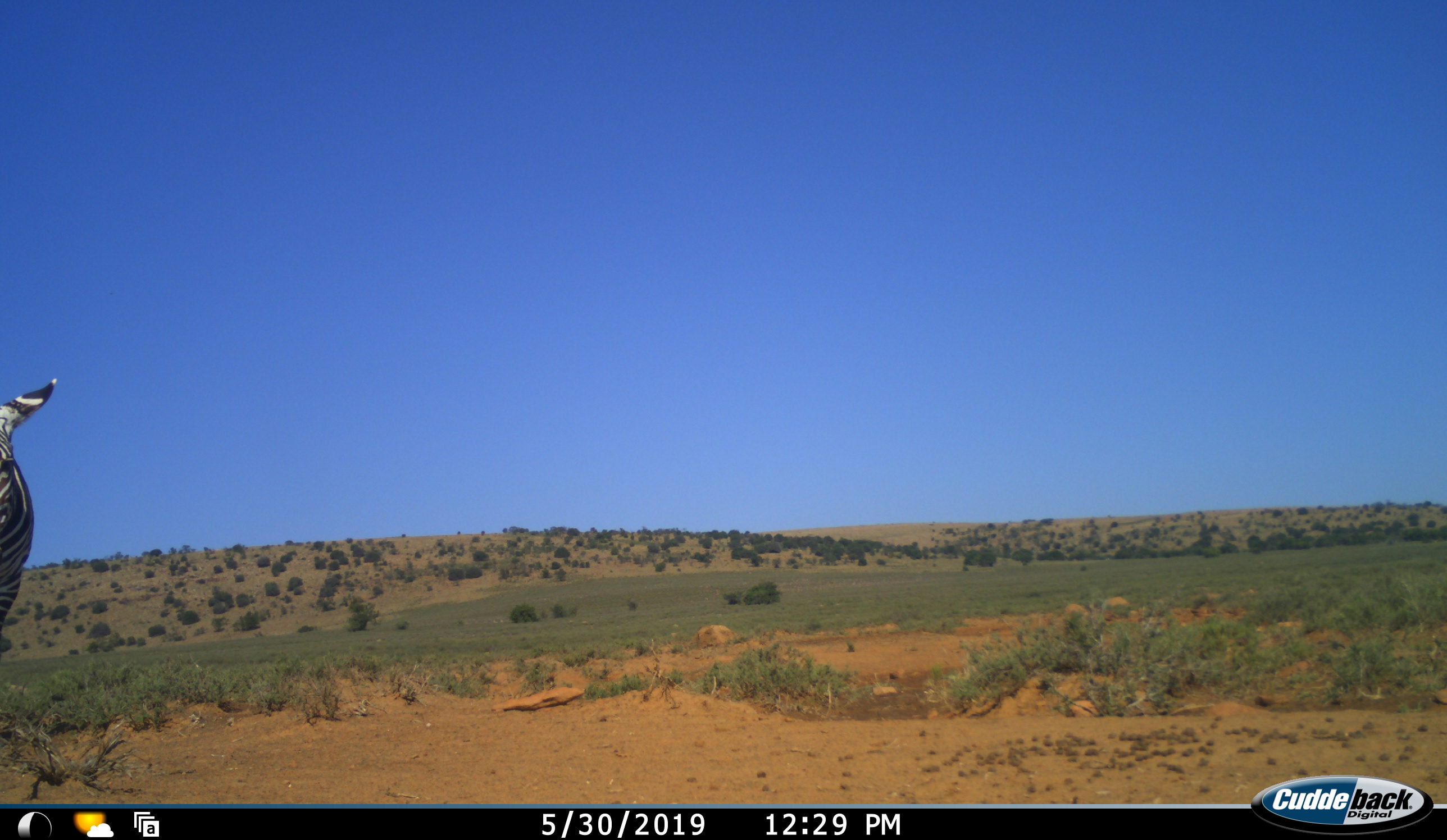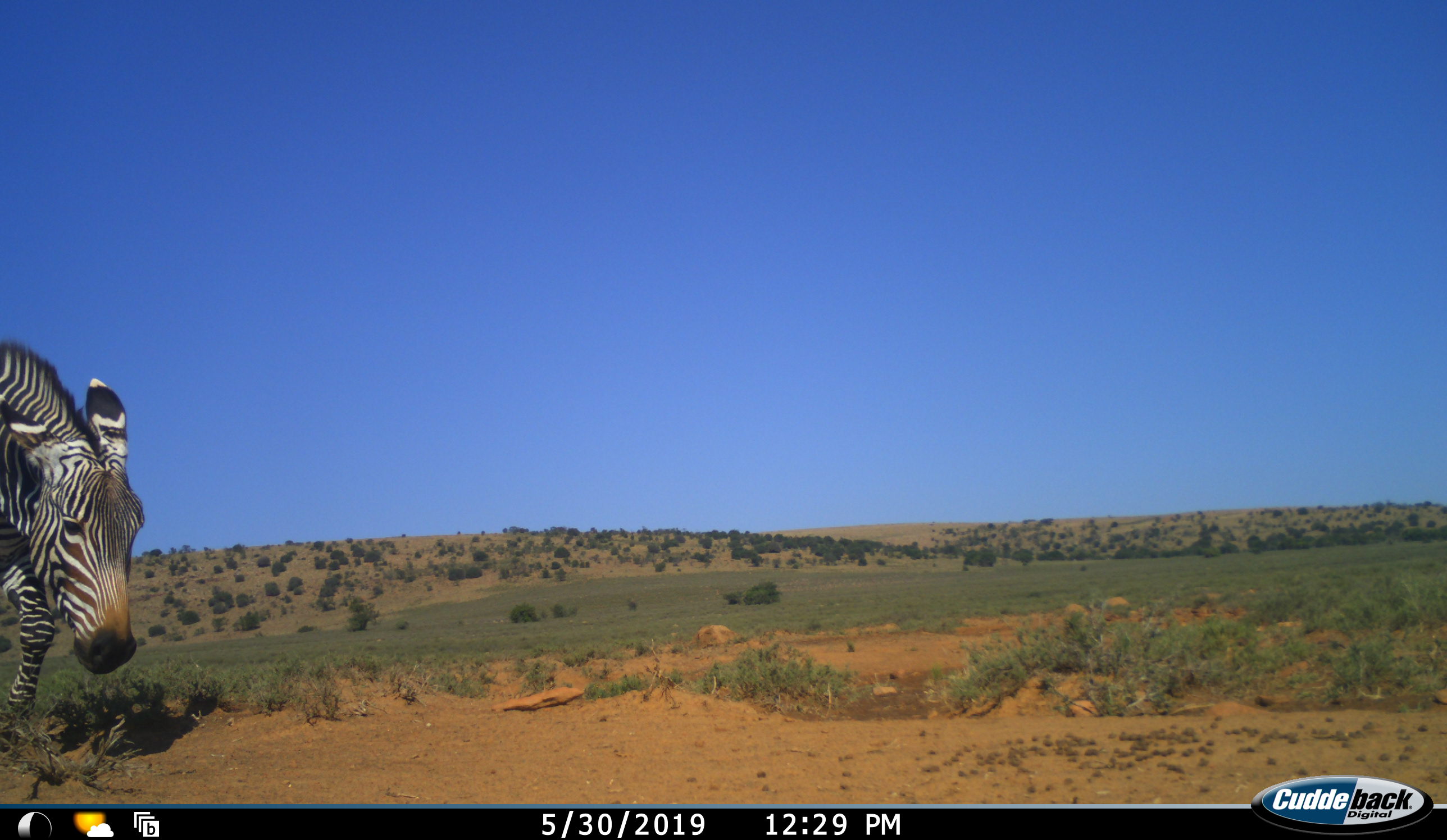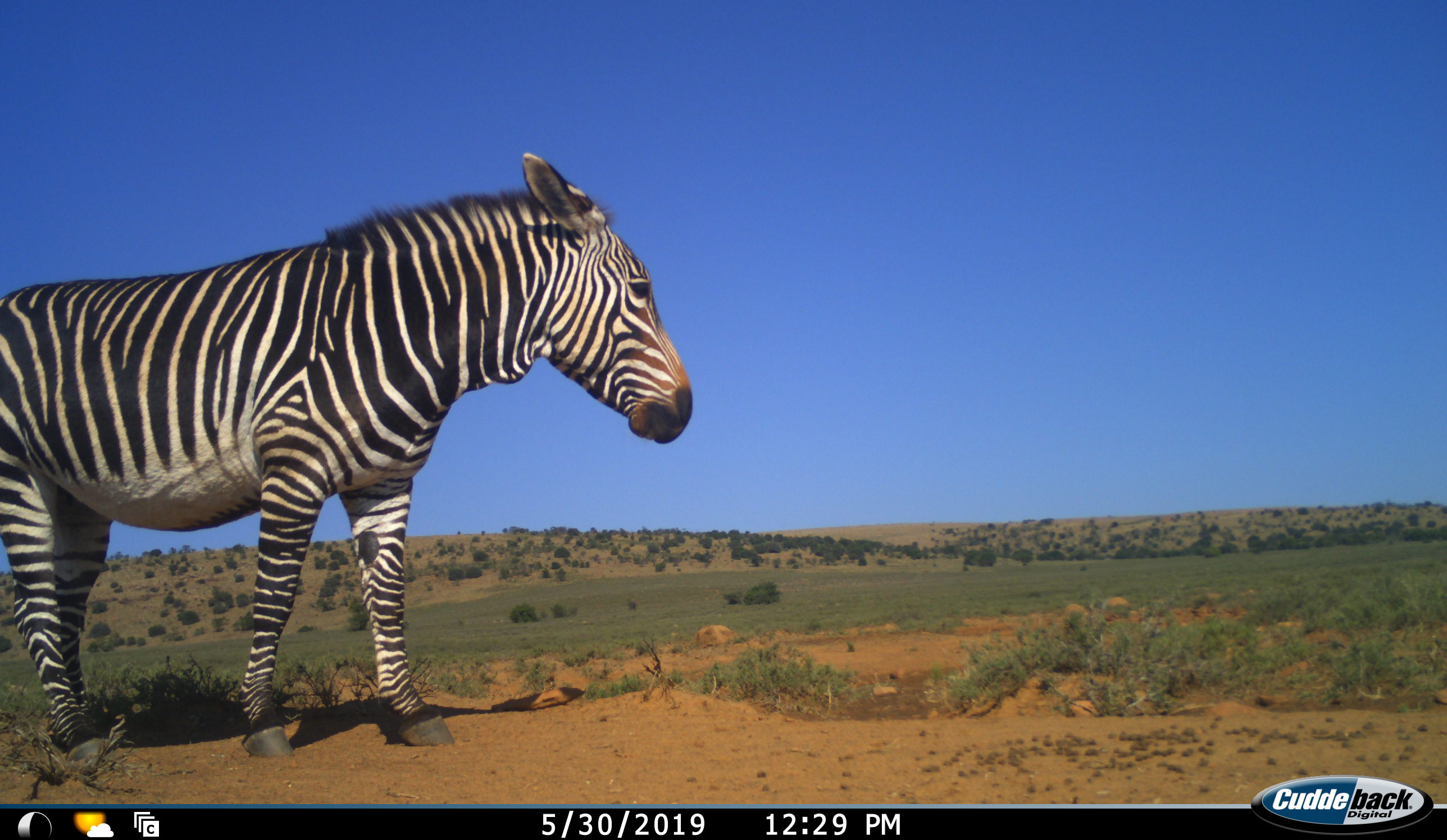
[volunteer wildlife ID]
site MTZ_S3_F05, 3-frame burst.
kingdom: Animalia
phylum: Chordata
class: Mammalia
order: Perissodactyla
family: Equidae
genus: Equus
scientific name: Equus zebra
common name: mountain zebra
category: zebramountain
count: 1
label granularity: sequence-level